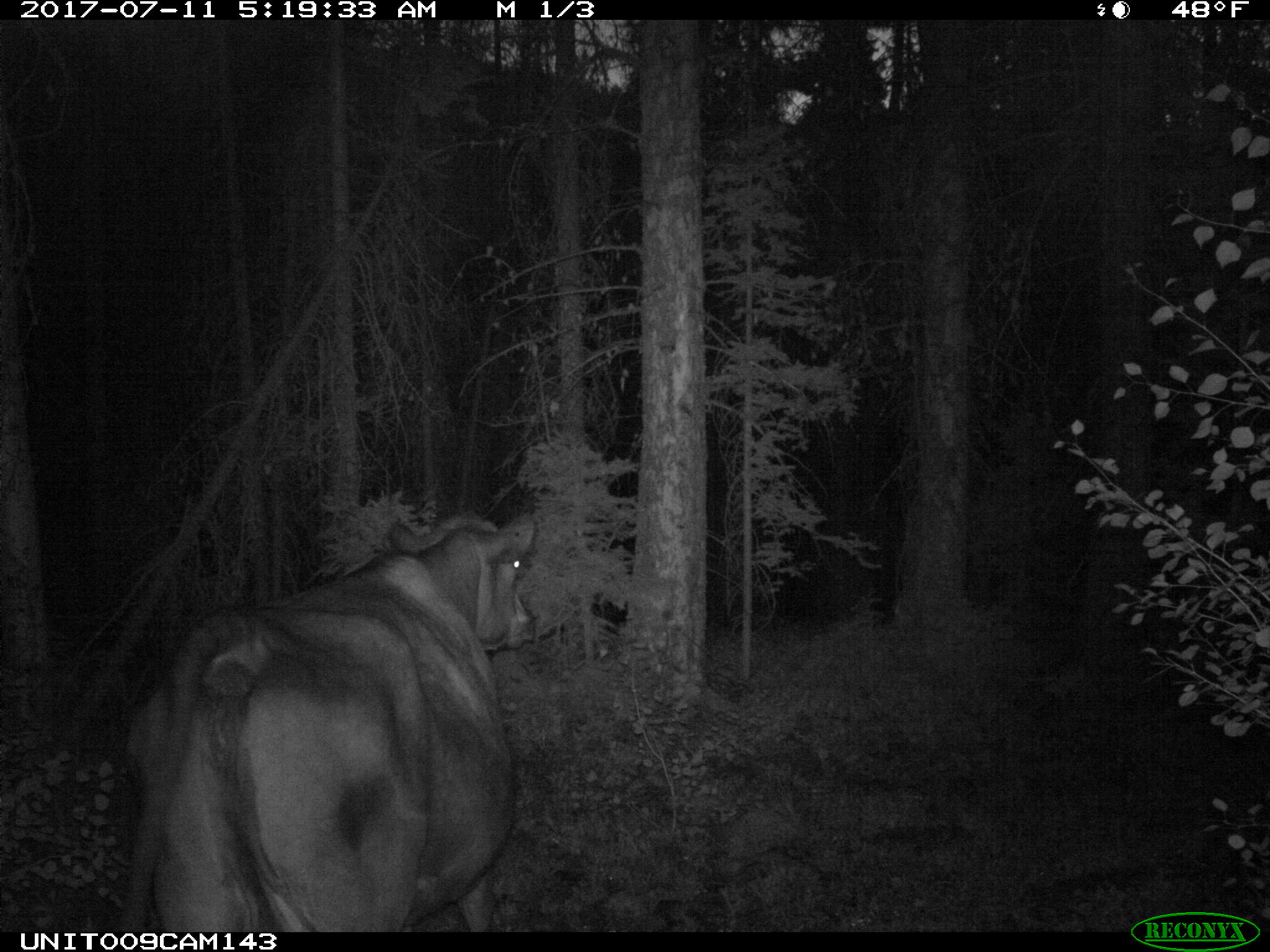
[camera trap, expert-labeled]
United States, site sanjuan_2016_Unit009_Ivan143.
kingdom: Animalia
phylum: Chordata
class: Mammalia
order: Artiodactyla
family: Bovidae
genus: Bos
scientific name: Bos taurus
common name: domestic cow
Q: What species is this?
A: Bos taurus (domestic cow).